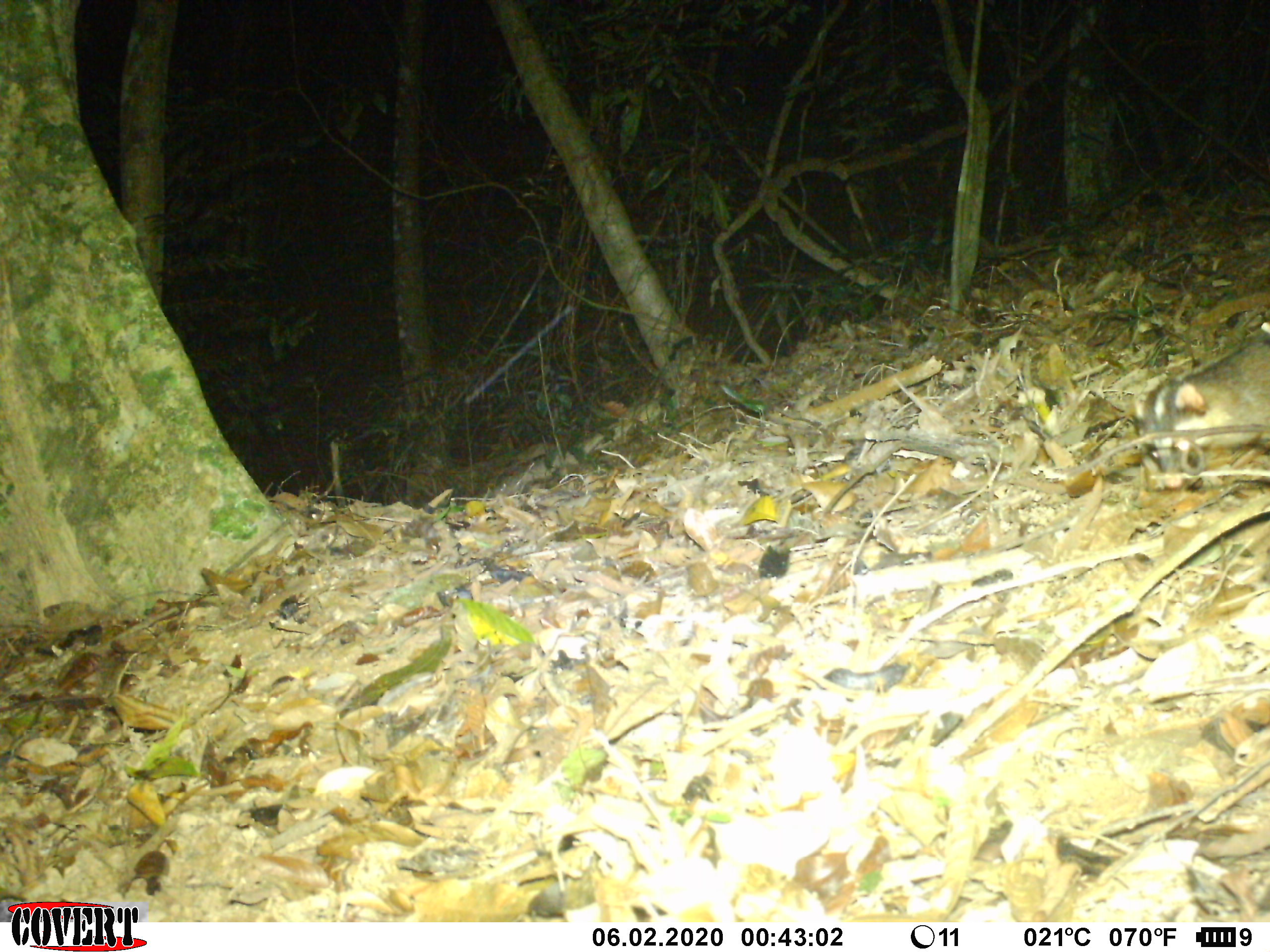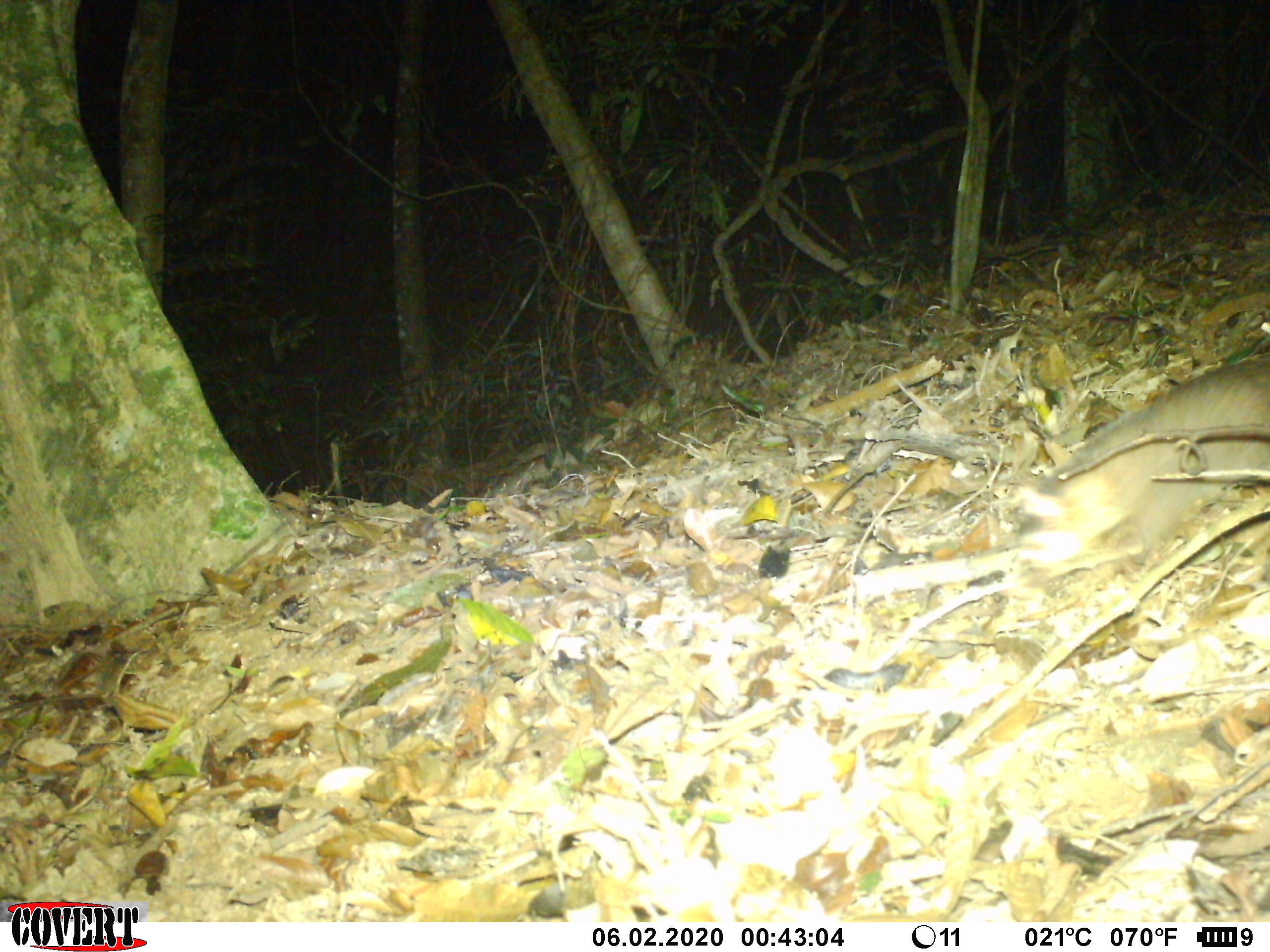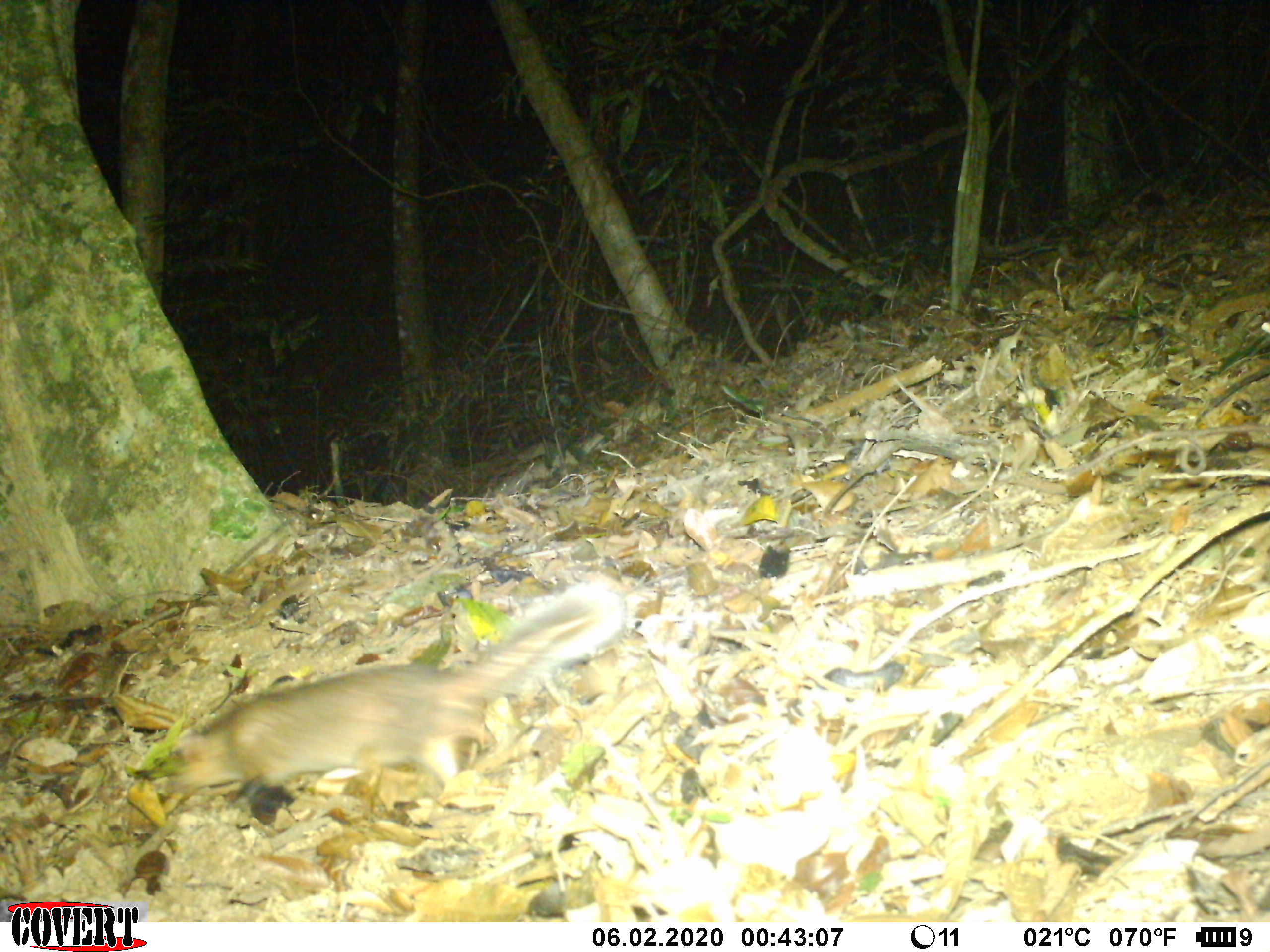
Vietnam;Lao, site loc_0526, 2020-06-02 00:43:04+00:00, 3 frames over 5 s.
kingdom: Animalia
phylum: Chordata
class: Mammalia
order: Carnivora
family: Mustelidae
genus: Melogale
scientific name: Melogale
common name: ferret badger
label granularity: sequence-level